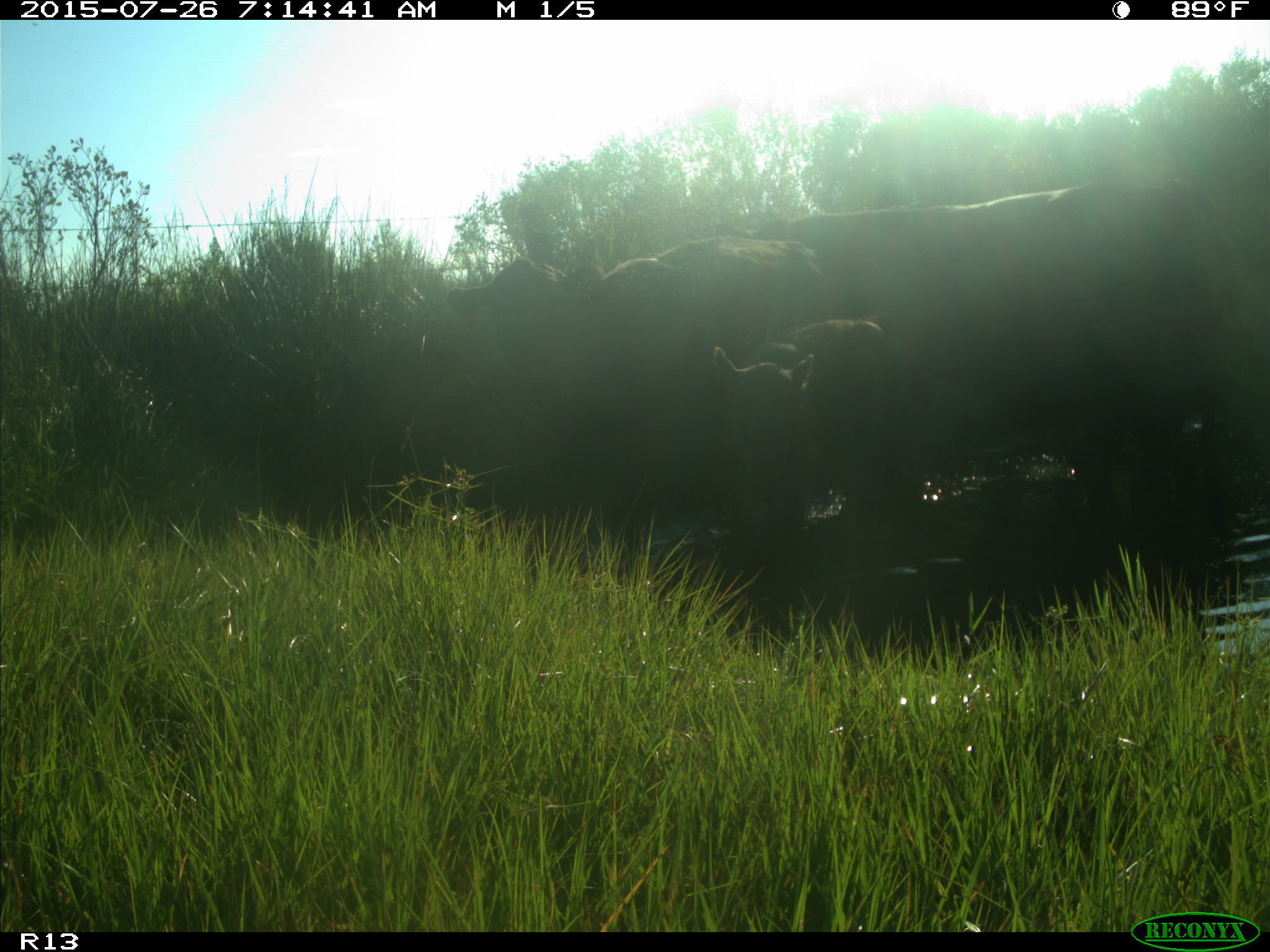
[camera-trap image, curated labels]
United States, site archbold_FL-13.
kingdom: Animalia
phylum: Chordata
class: Mammalia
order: Artiodactyla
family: Bovidae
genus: Bos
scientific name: Bos taurus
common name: domestic cow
Bos taurus (domestic cow).